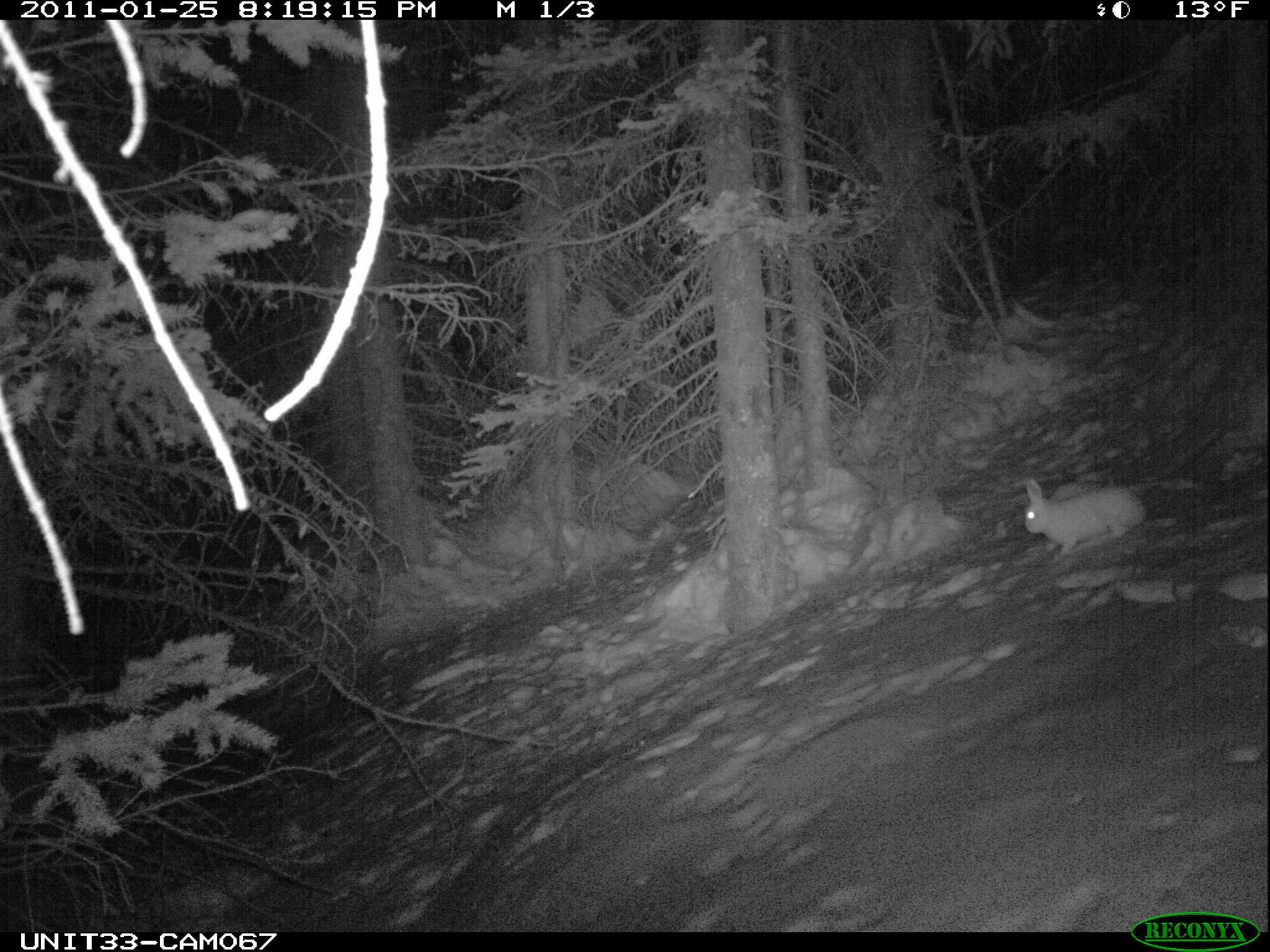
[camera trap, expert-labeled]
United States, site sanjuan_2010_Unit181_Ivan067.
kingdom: Animalia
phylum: Chordata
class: Mammalia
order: Lagomorpha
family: Leporidae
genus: Lepus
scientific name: Lepus americanus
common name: snowshoe hare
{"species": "Lepus americanus (snowshoe hare)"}